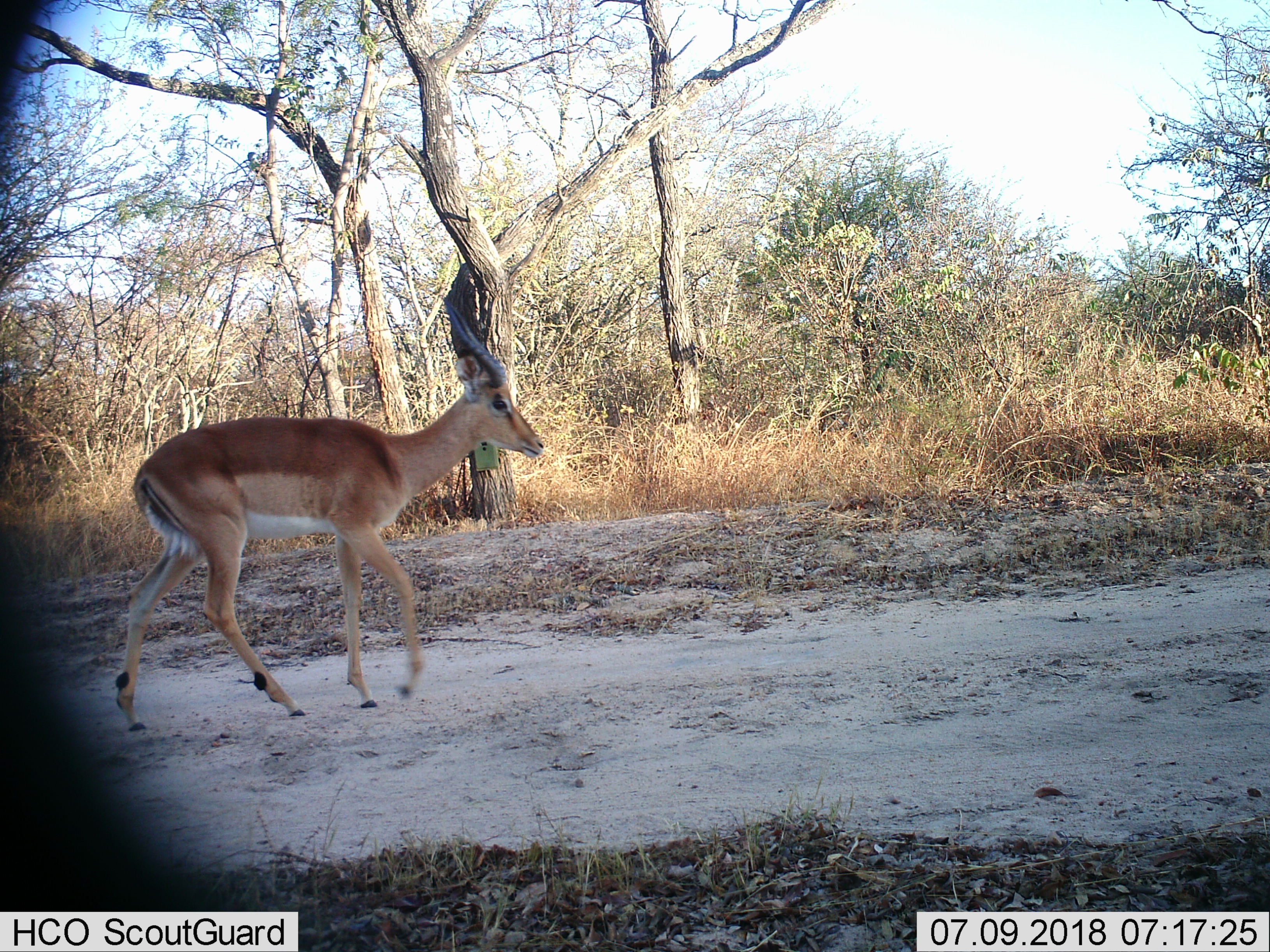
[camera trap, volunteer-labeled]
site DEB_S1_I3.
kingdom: Animalia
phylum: Chordata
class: Mammalia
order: Artiodactyla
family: Bovidae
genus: Aepyceros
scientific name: Aepyceros melampus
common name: impala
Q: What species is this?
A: Impala (Aepyceros melampus).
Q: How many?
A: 1.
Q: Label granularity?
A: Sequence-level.